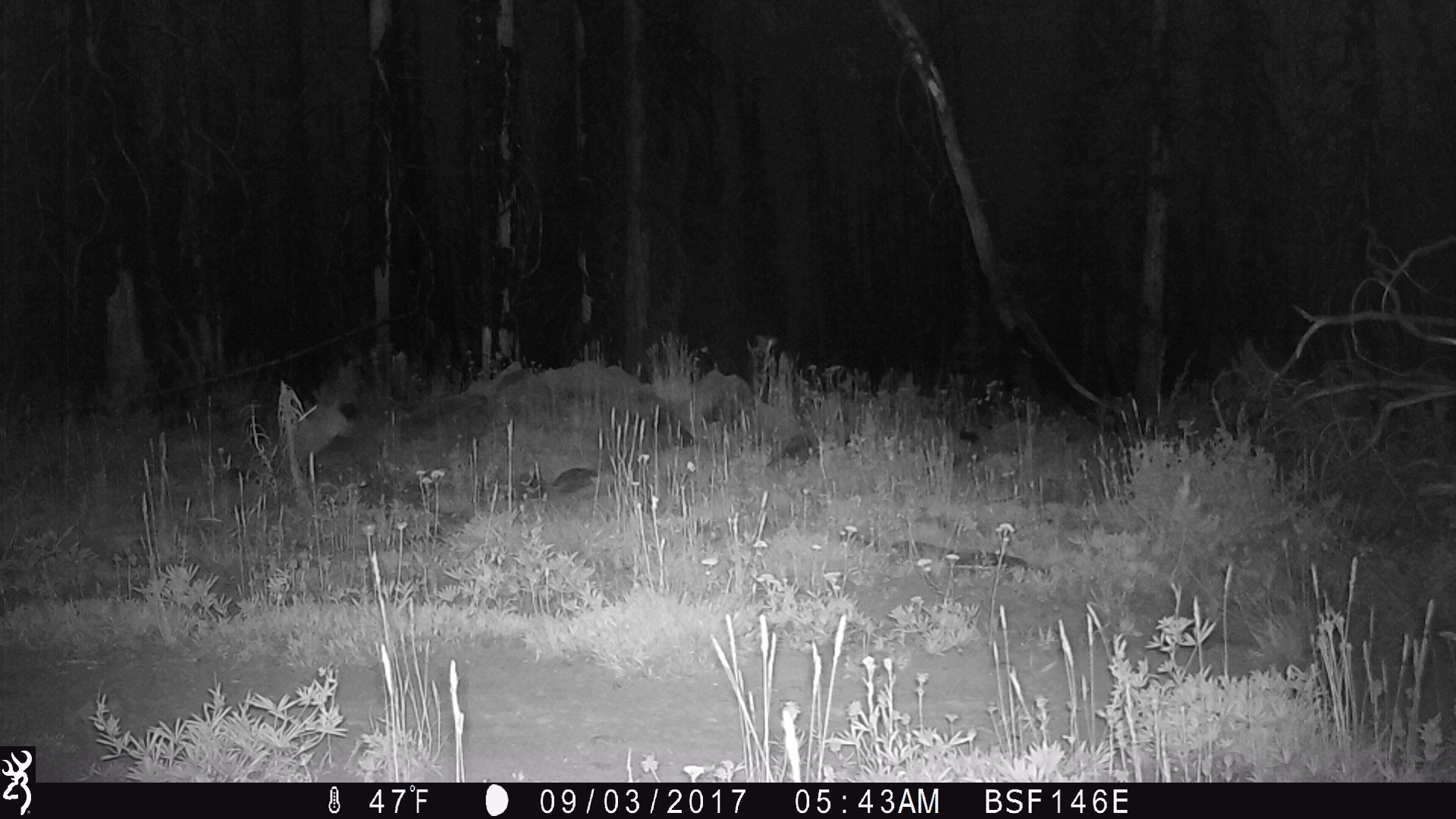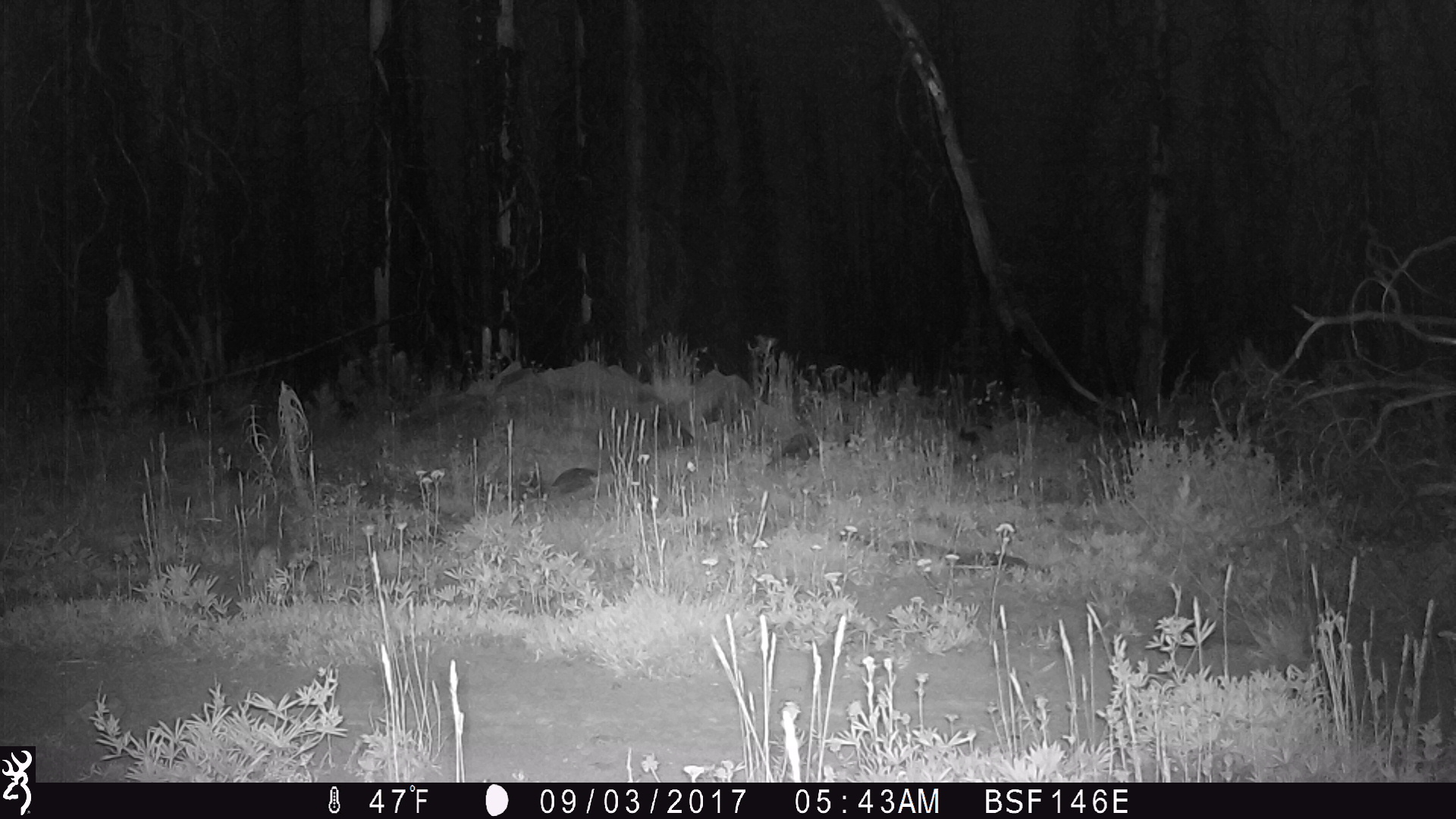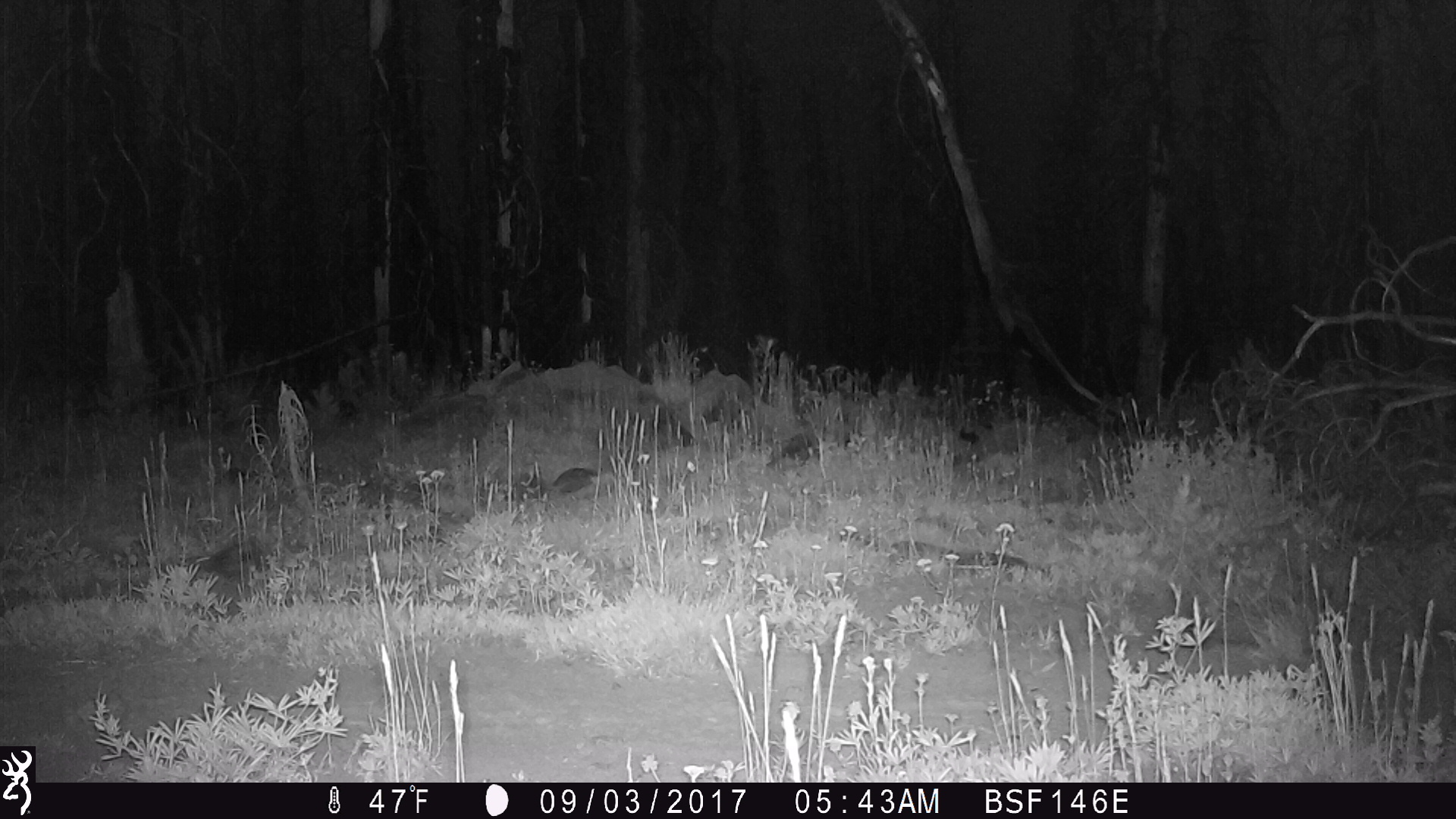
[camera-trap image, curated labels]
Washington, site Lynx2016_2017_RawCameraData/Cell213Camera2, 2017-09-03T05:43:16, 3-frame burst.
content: unidentified animal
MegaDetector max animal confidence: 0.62